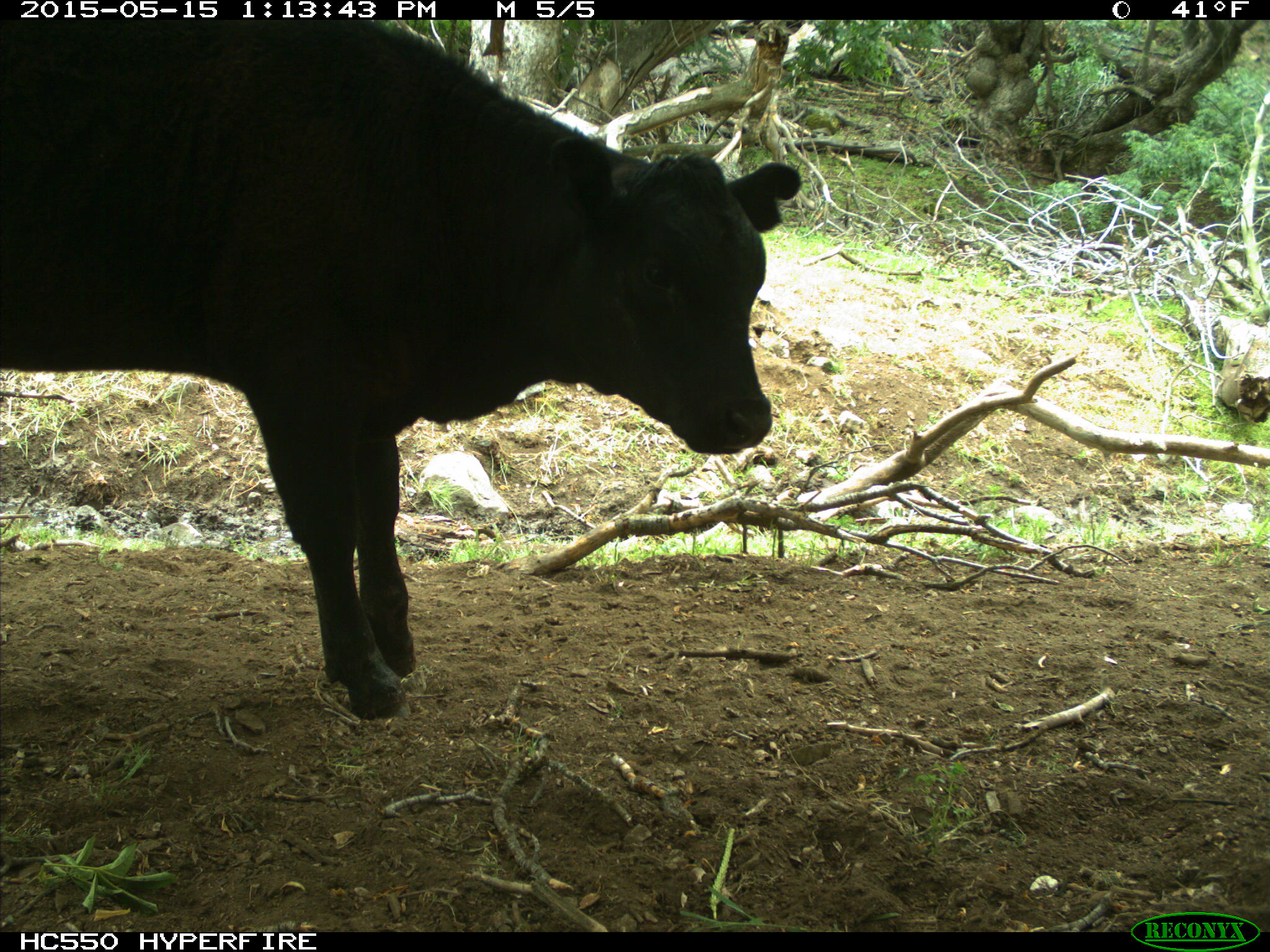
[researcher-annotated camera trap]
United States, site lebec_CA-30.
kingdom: Animalia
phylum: Chordata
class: Mammalia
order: Artiodactyla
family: Bovidae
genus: Bos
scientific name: Bos taurus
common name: domestic cow